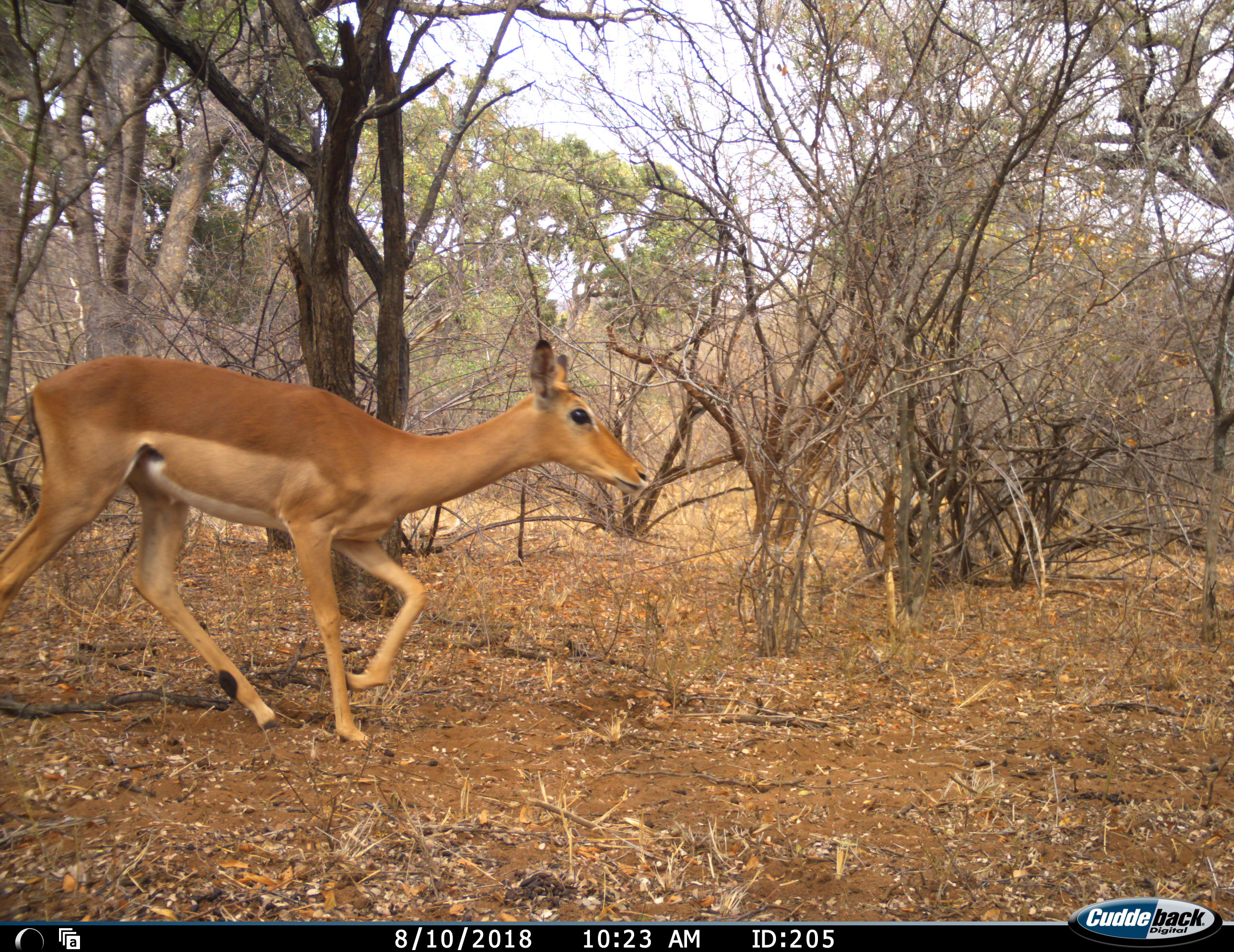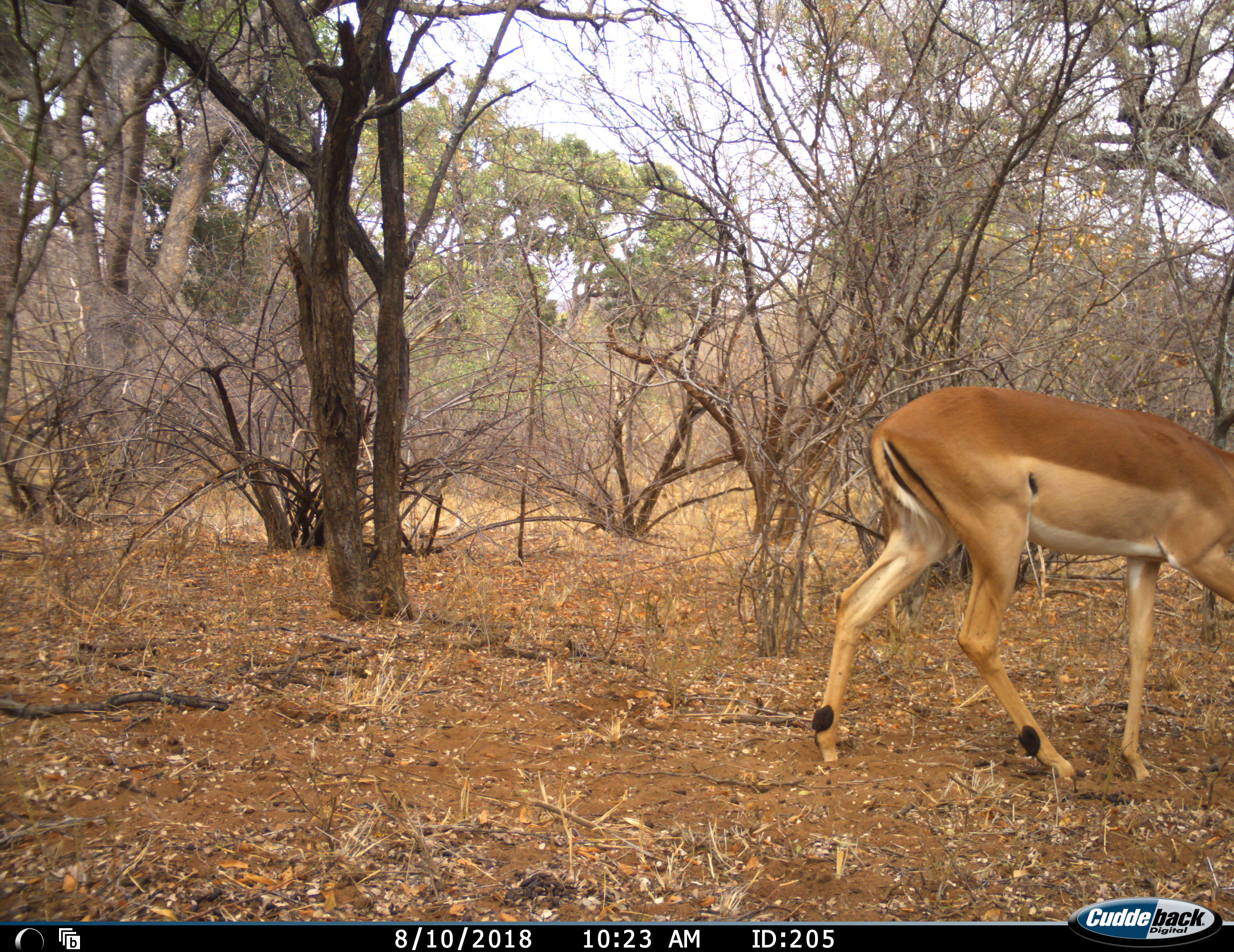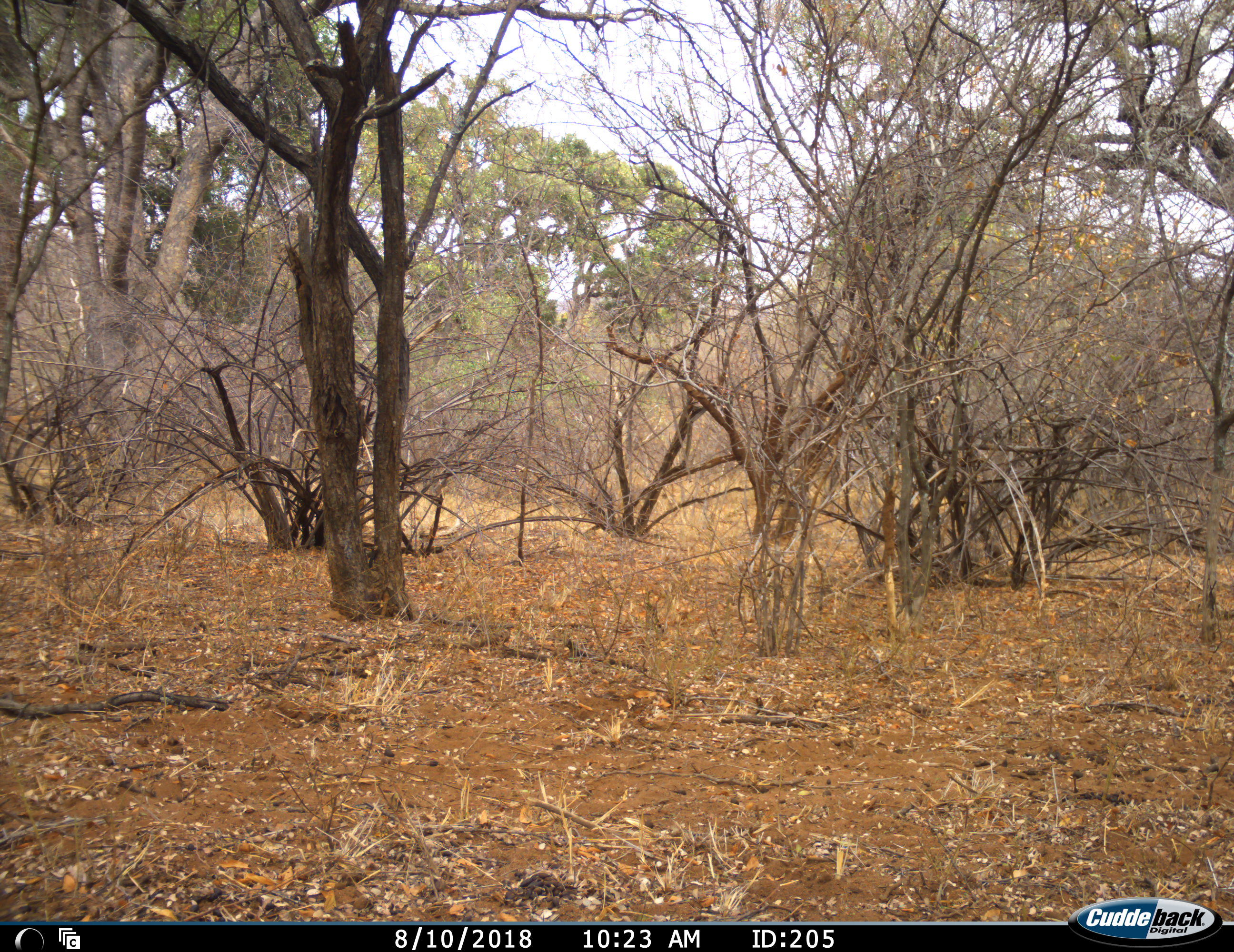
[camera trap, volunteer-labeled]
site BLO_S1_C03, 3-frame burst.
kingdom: Animalia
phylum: Chordata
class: Mammalia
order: Artiodactyla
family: Bovidae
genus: Aepyceros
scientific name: Aepyceros melampus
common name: impala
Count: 1.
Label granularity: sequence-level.